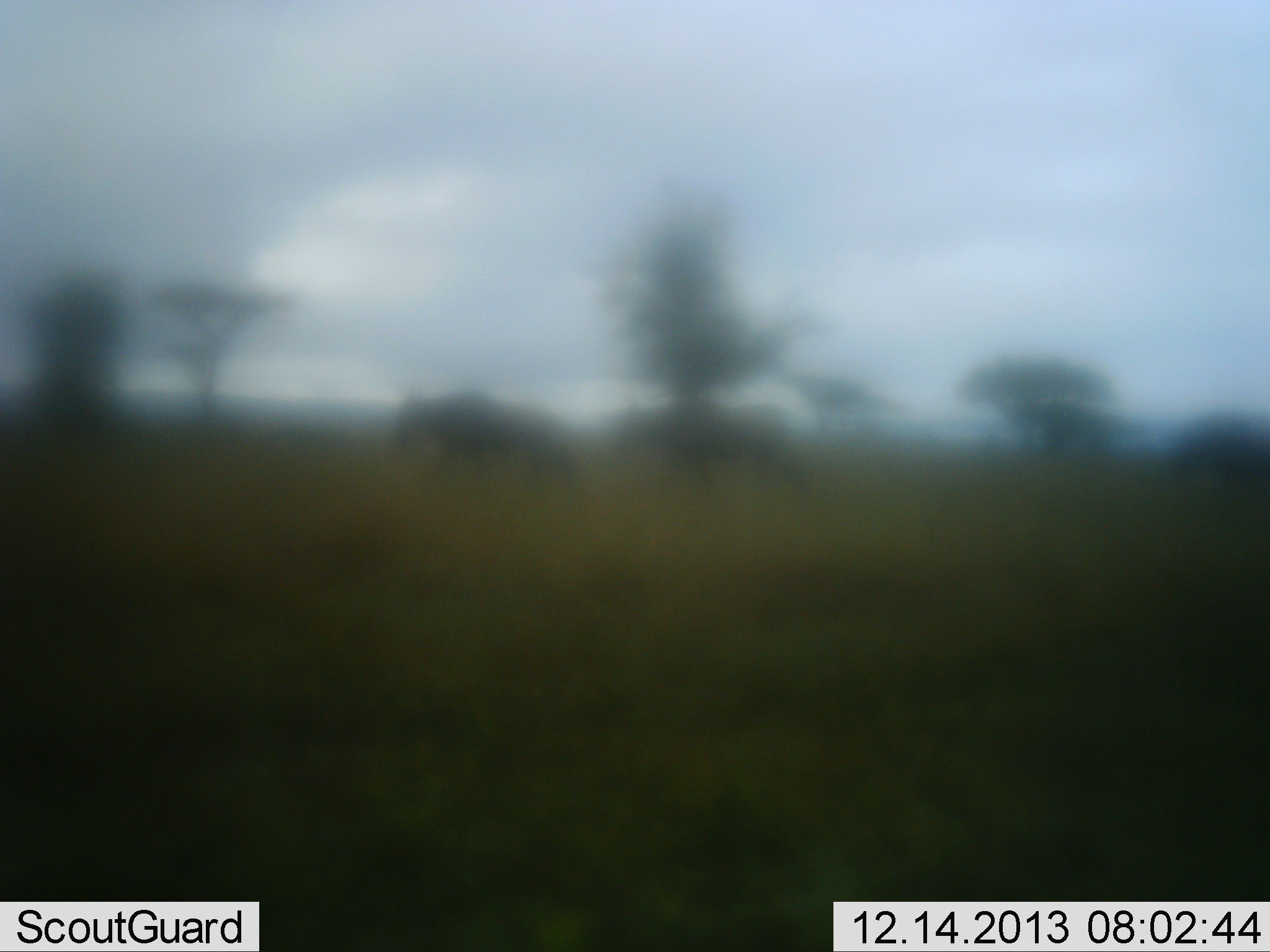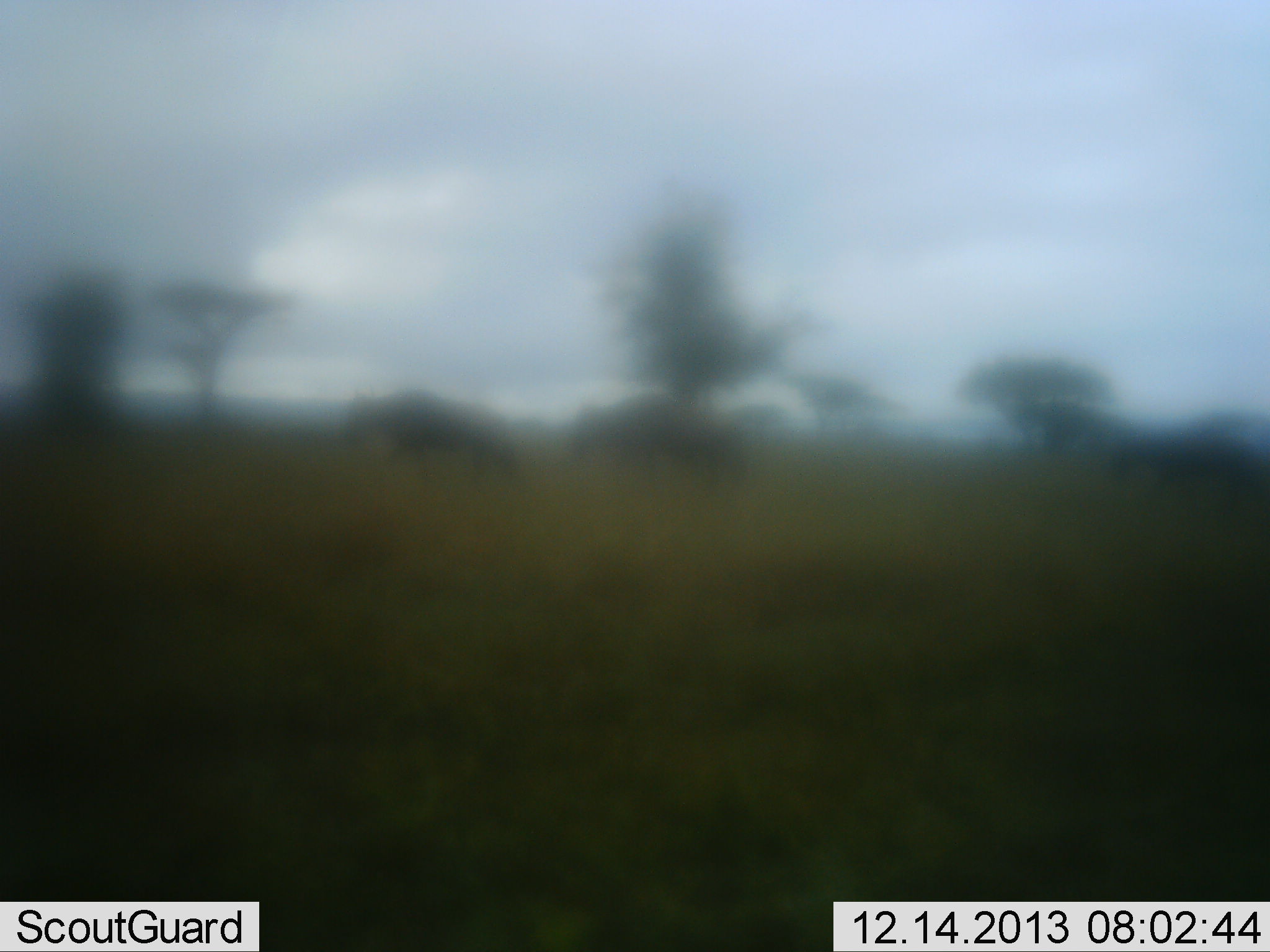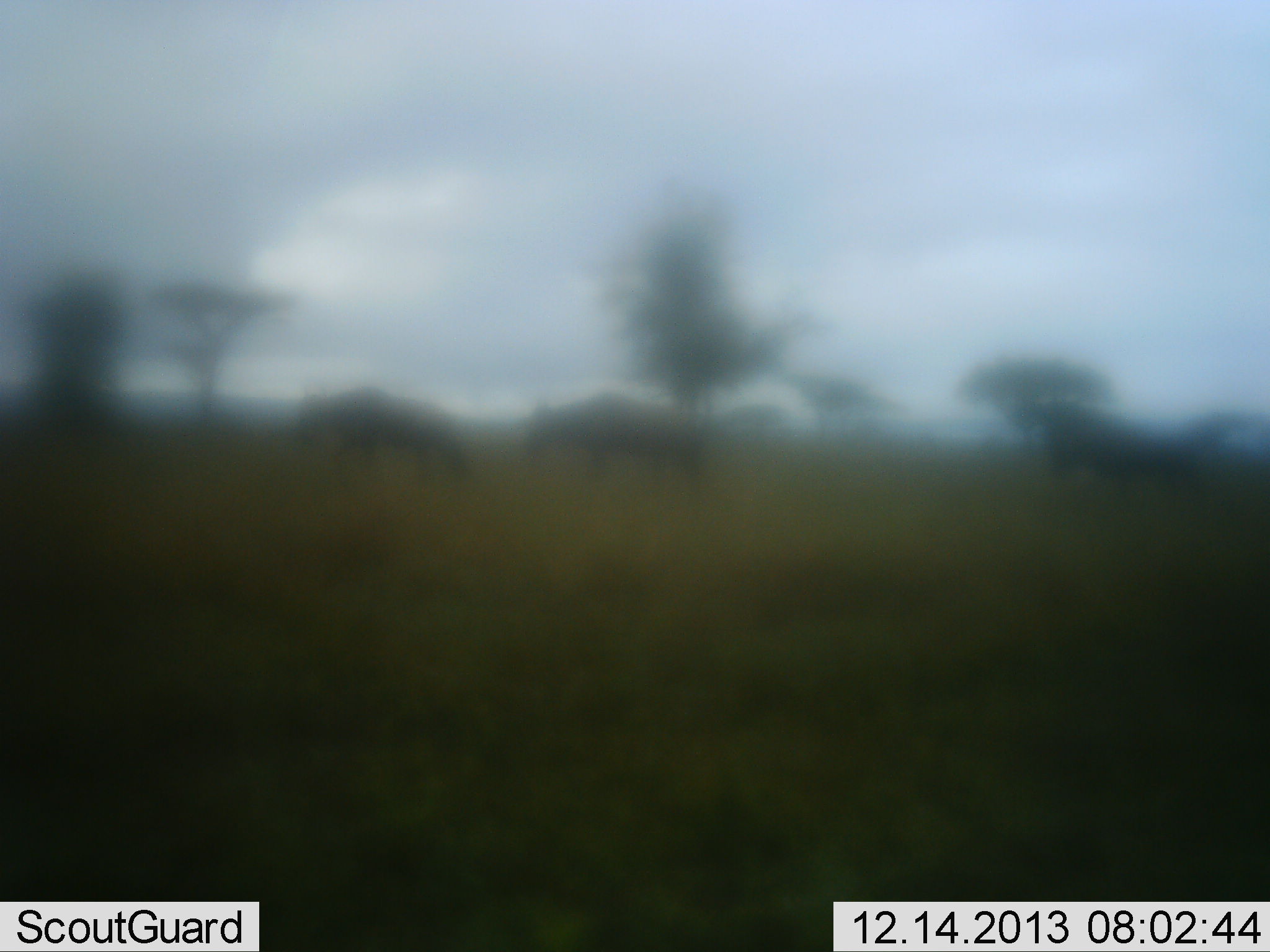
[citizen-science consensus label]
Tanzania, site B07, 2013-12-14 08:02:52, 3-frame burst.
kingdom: Animalia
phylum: Chordata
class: Mammalia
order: Artiodactyla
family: Bovidae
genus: Connochaetes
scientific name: Connochaetes taurinus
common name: blue wildebeest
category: wildebeest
Wildebeest (blue wildebeest) (Connochaetes taurinus), count 3. Behavior (volunteer vote fractions): standing 0%, resting 0%, moving 100%, interacting 0%. Young present (vote fraction): 0%. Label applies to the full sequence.